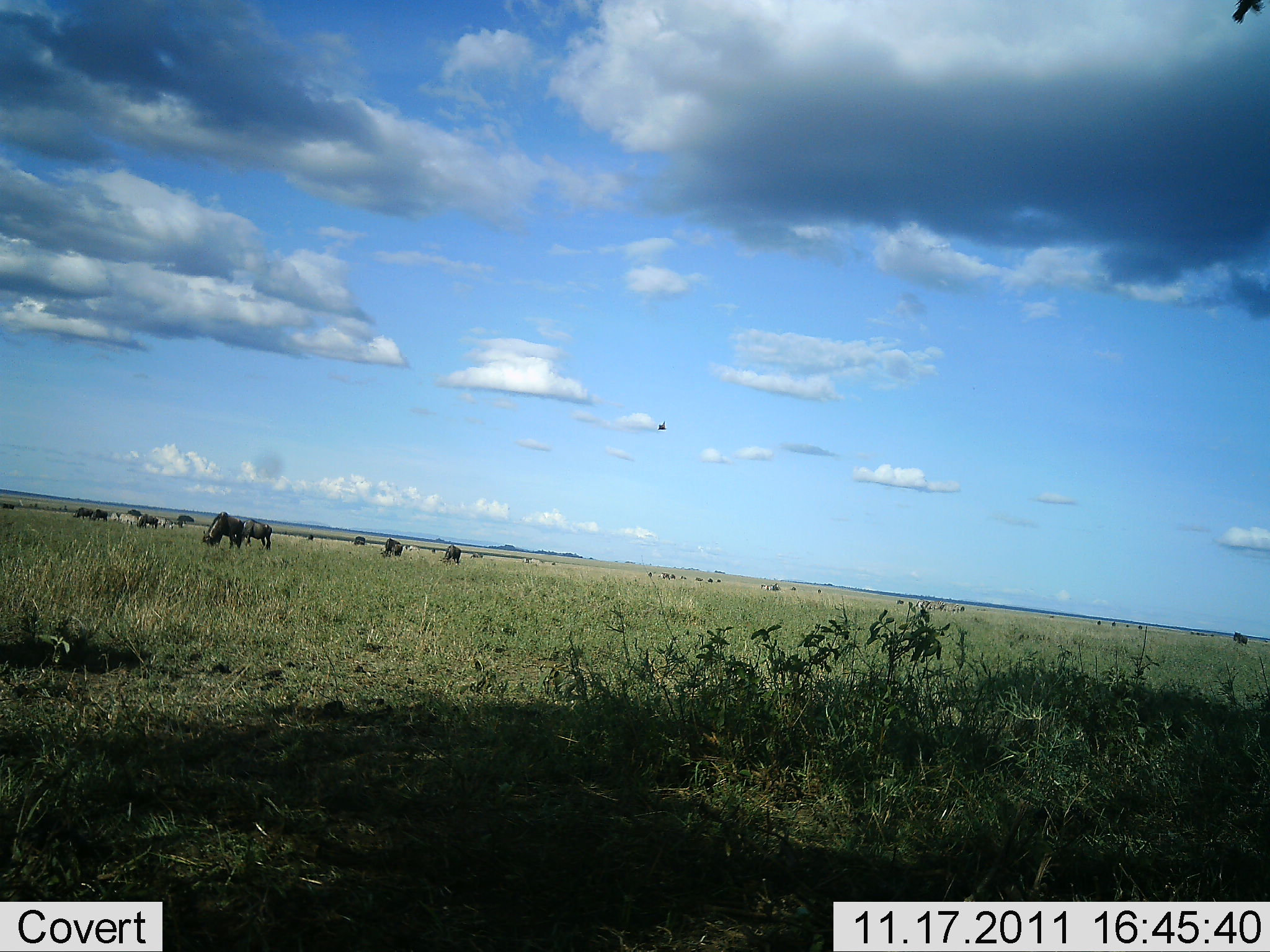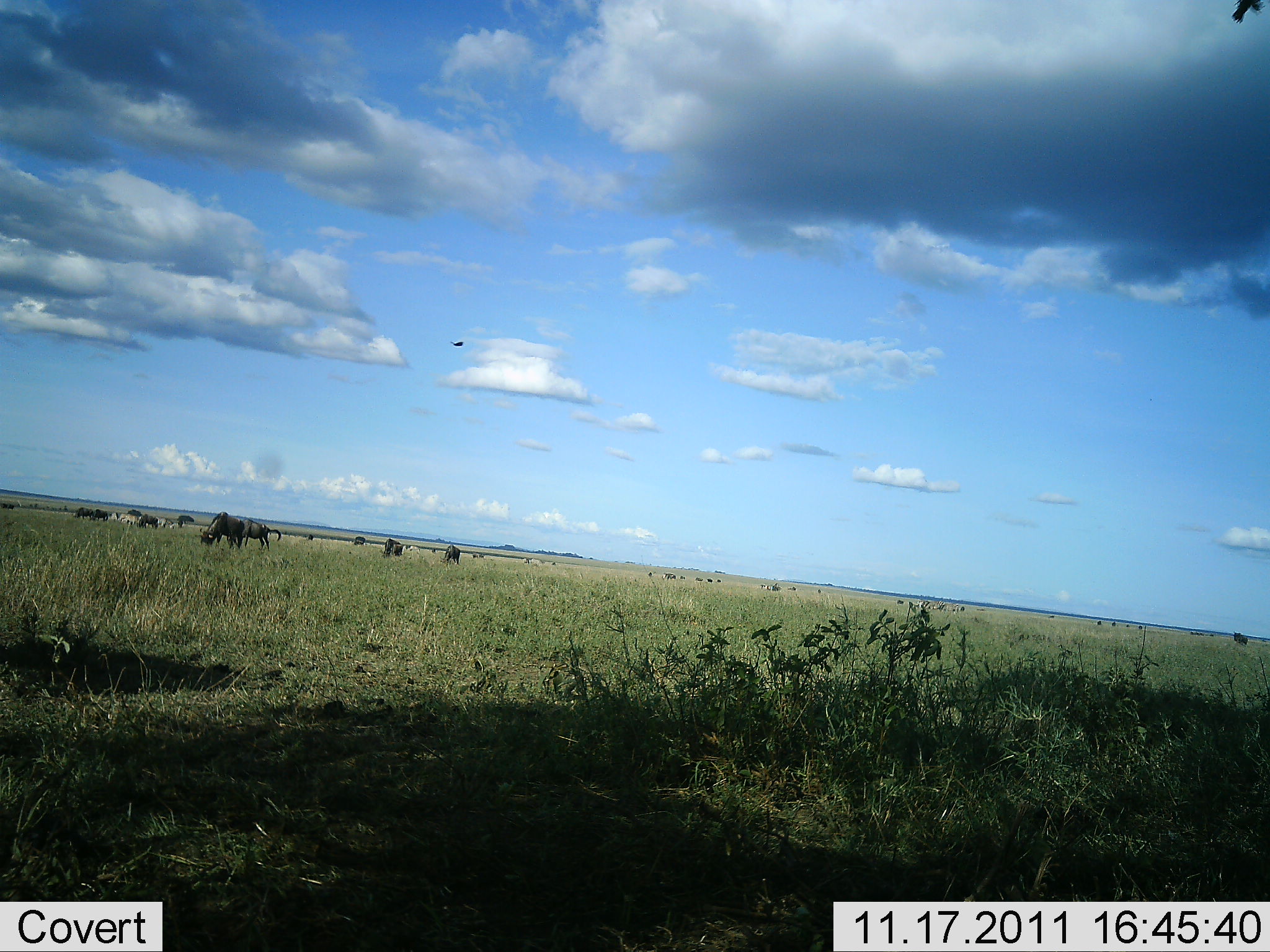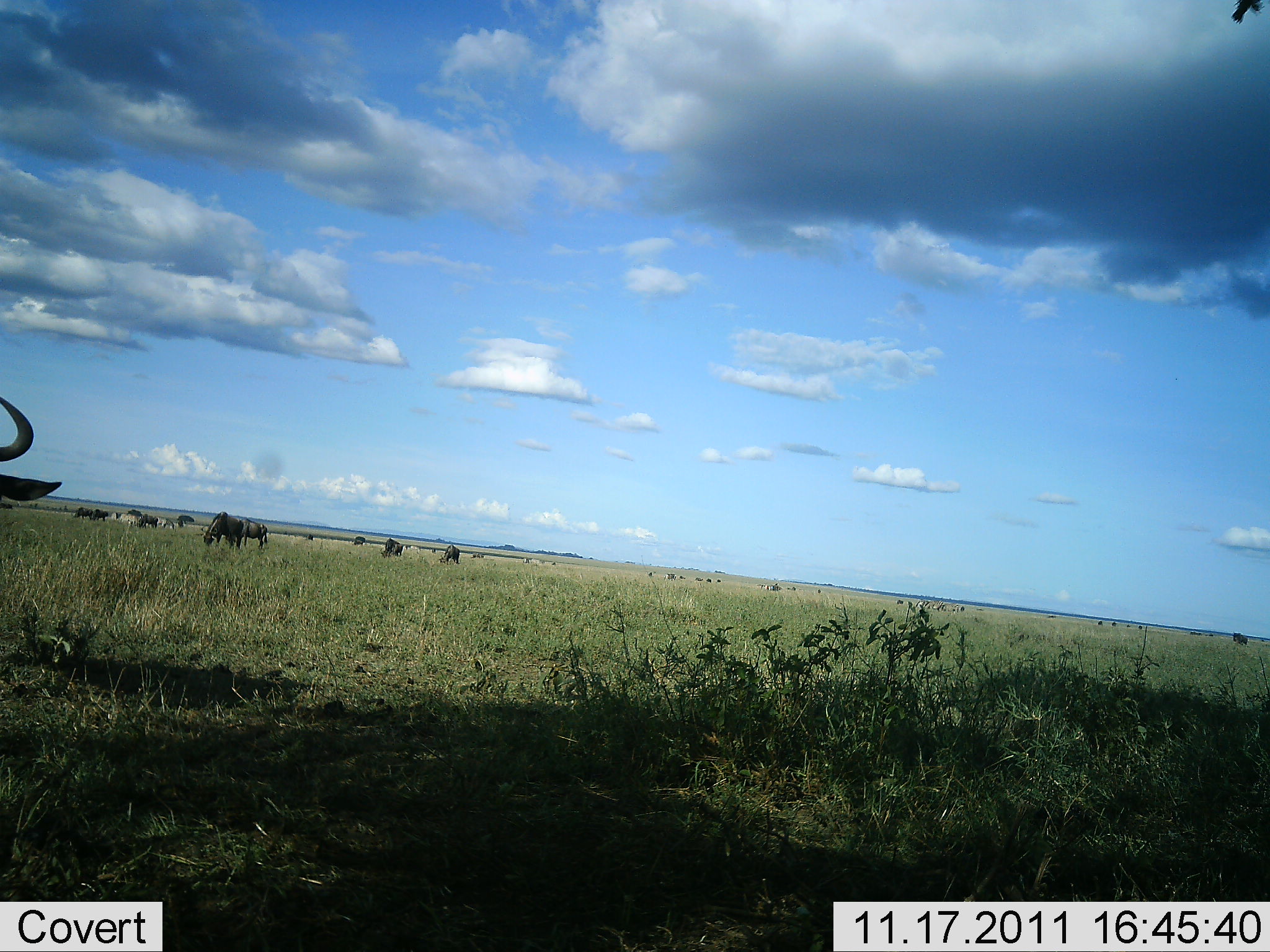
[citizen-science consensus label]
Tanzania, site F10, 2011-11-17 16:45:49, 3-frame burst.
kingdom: Animalia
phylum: Chordata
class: Mammalia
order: Artiodactyla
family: Bovidae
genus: Connochaetes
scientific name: Connochaetes taurinus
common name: blue wildebeest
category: wildebeest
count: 11-50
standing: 33%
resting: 0%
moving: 40%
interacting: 0%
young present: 0%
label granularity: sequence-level